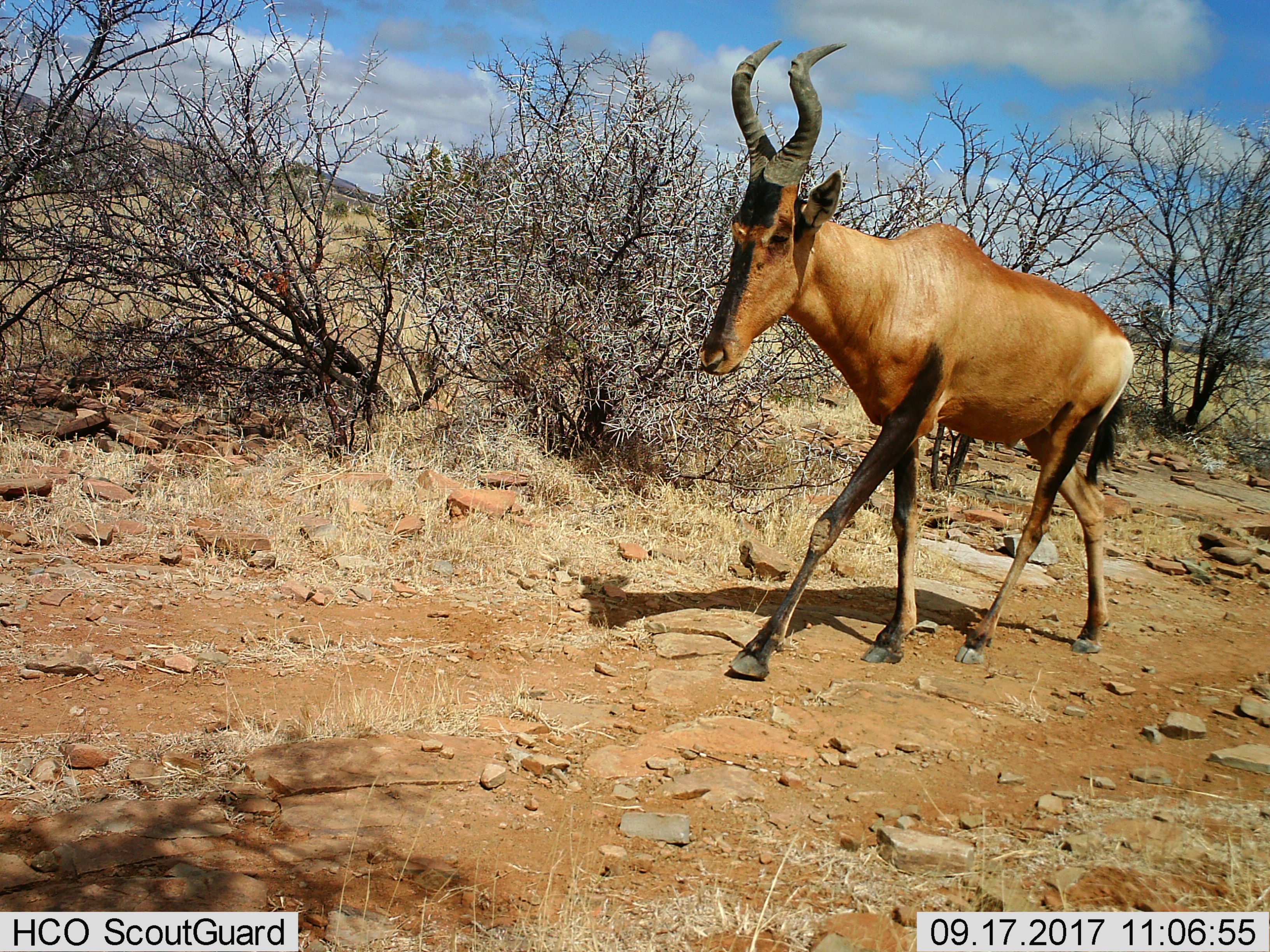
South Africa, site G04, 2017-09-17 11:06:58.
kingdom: Animalia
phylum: Chordata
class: Mammalia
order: Artiodactyla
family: Bovidae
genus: Alcelaphus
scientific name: Alcelaphus buselaphus caama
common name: red hartebeest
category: hartebeestred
Hartebeestred (red hartebeest) (Alcelaphus buselaphus caama), count 1. Behavior (volunteer vote fractions): standing 22%, resting 0%, moving 78%, interacting 0%. Young present (vote fraction): 0%. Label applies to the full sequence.